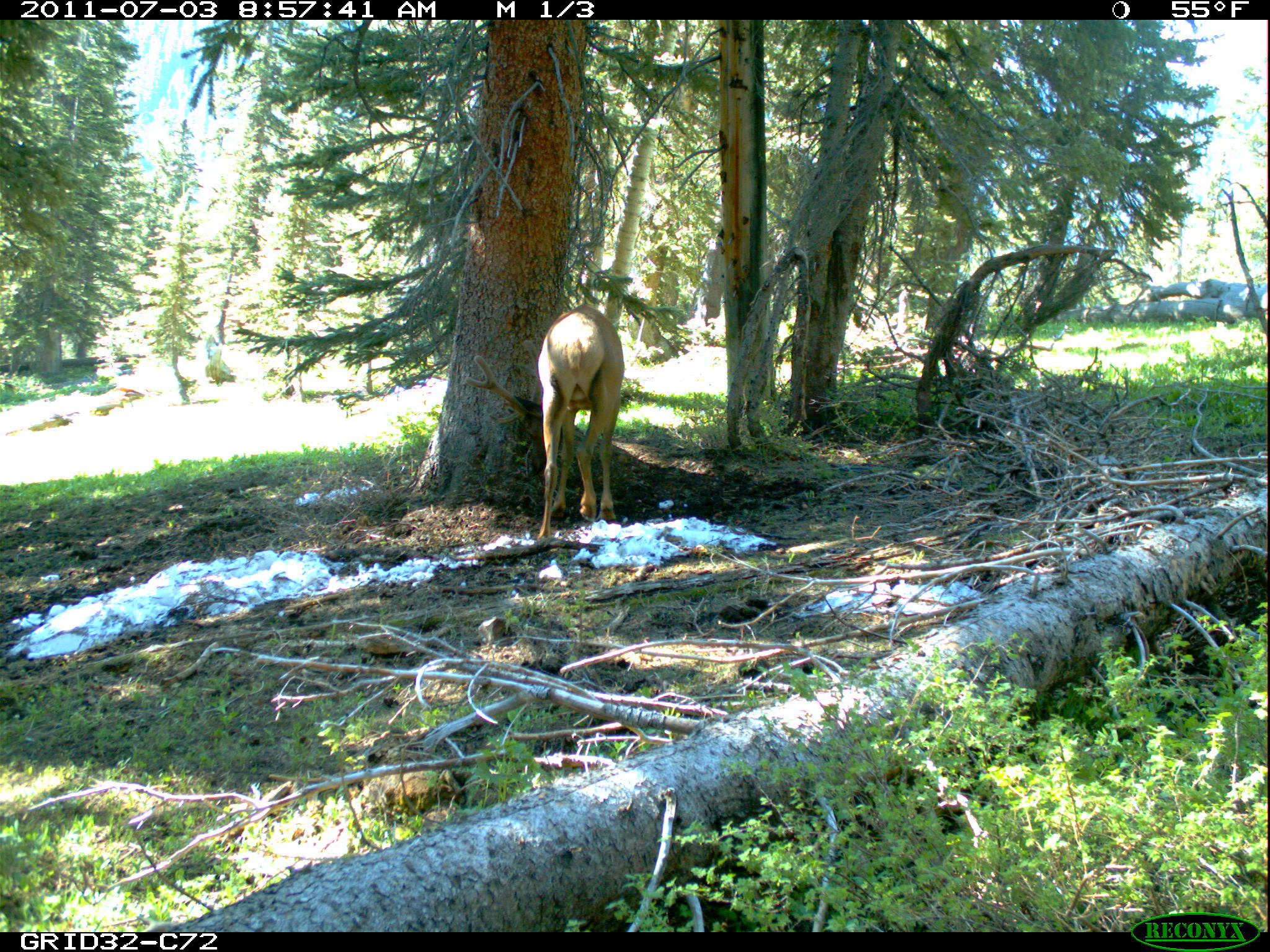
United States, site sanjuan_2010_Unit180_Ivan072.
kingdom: Animalia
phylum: Chordata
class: Mammalia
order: Artiodactyla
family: Cervidae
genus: Cervus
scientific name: Cervus elaphus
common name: red deer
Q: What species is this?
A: Cervus elaphus (red deer).